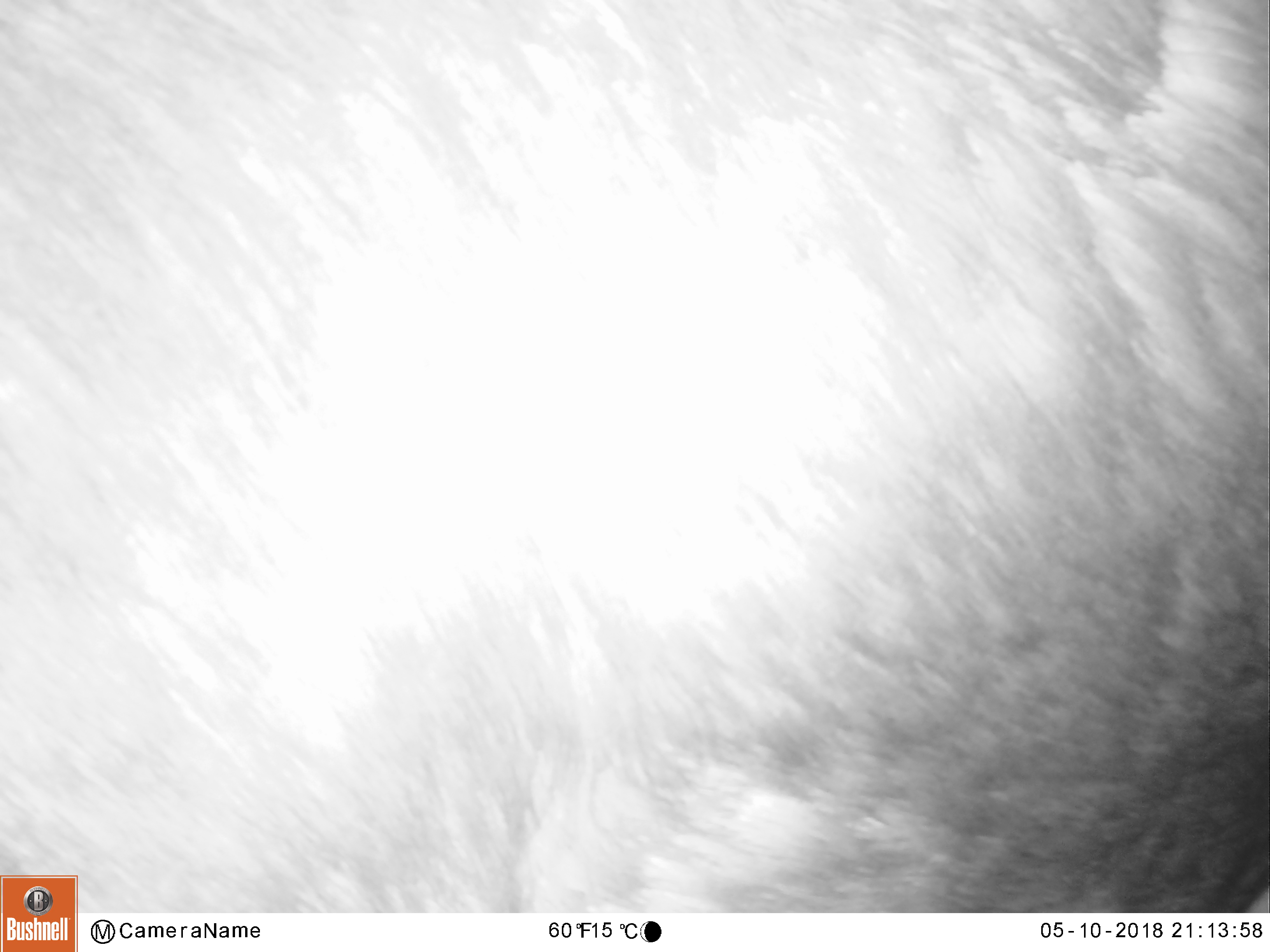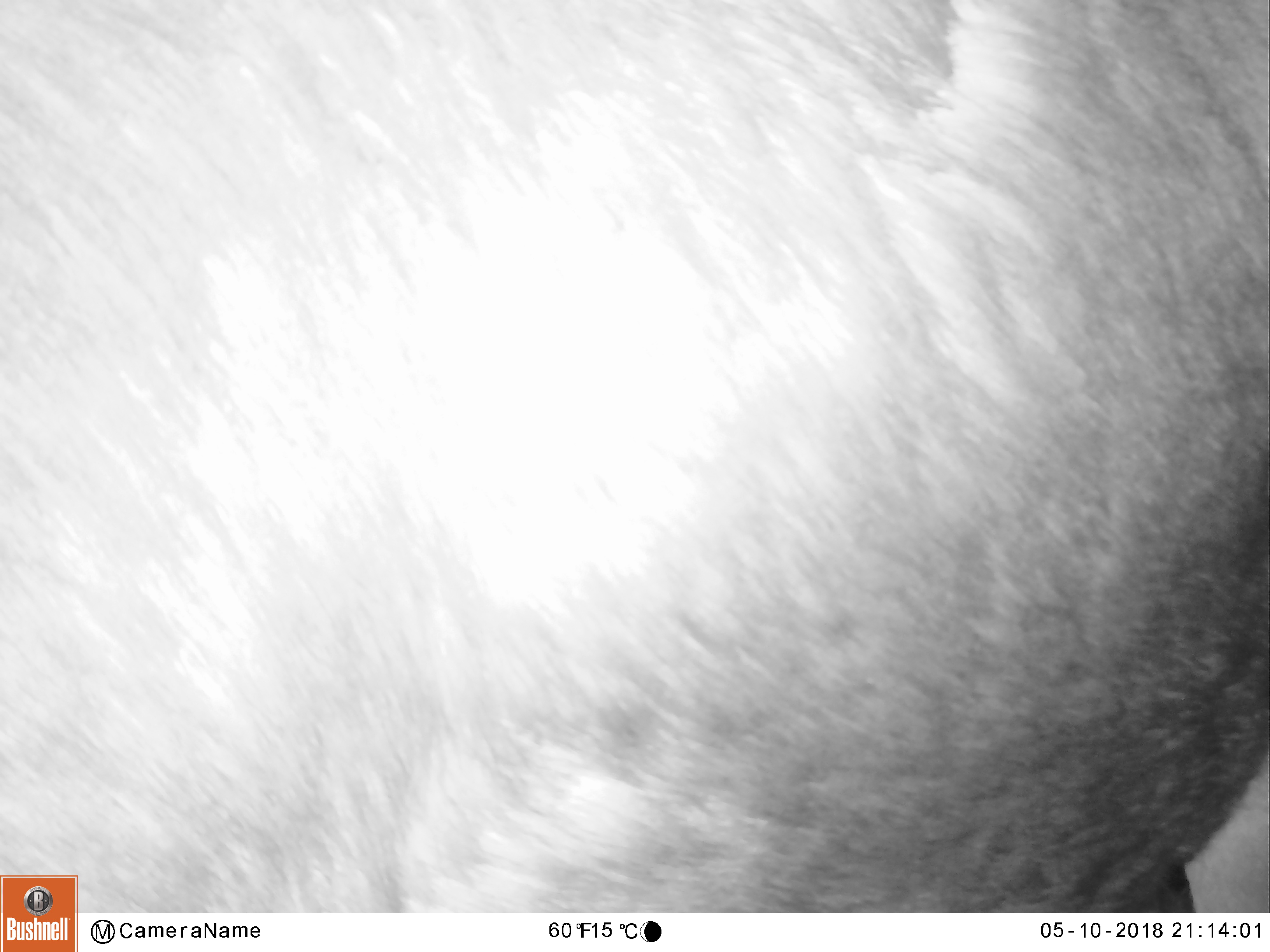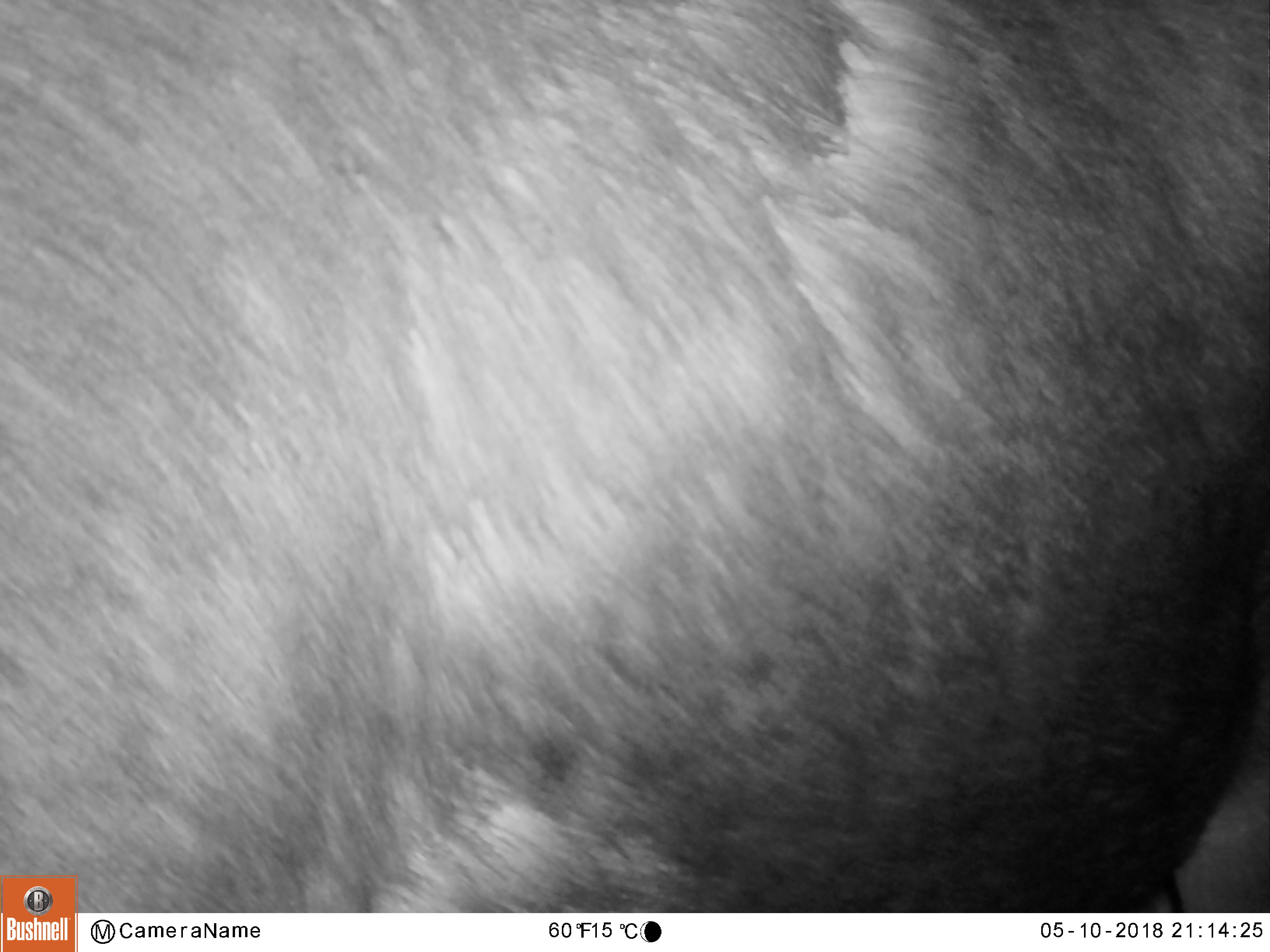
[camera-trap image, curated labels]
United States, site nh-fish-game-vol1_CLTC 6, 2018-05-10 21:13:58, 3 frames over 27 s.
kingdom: Animalia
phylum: Chordata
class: Mammalia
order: Artiodactyla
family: Cervidae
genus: Alces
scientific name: Alces alces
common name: moose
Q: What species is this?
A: Moose (Alces alces).